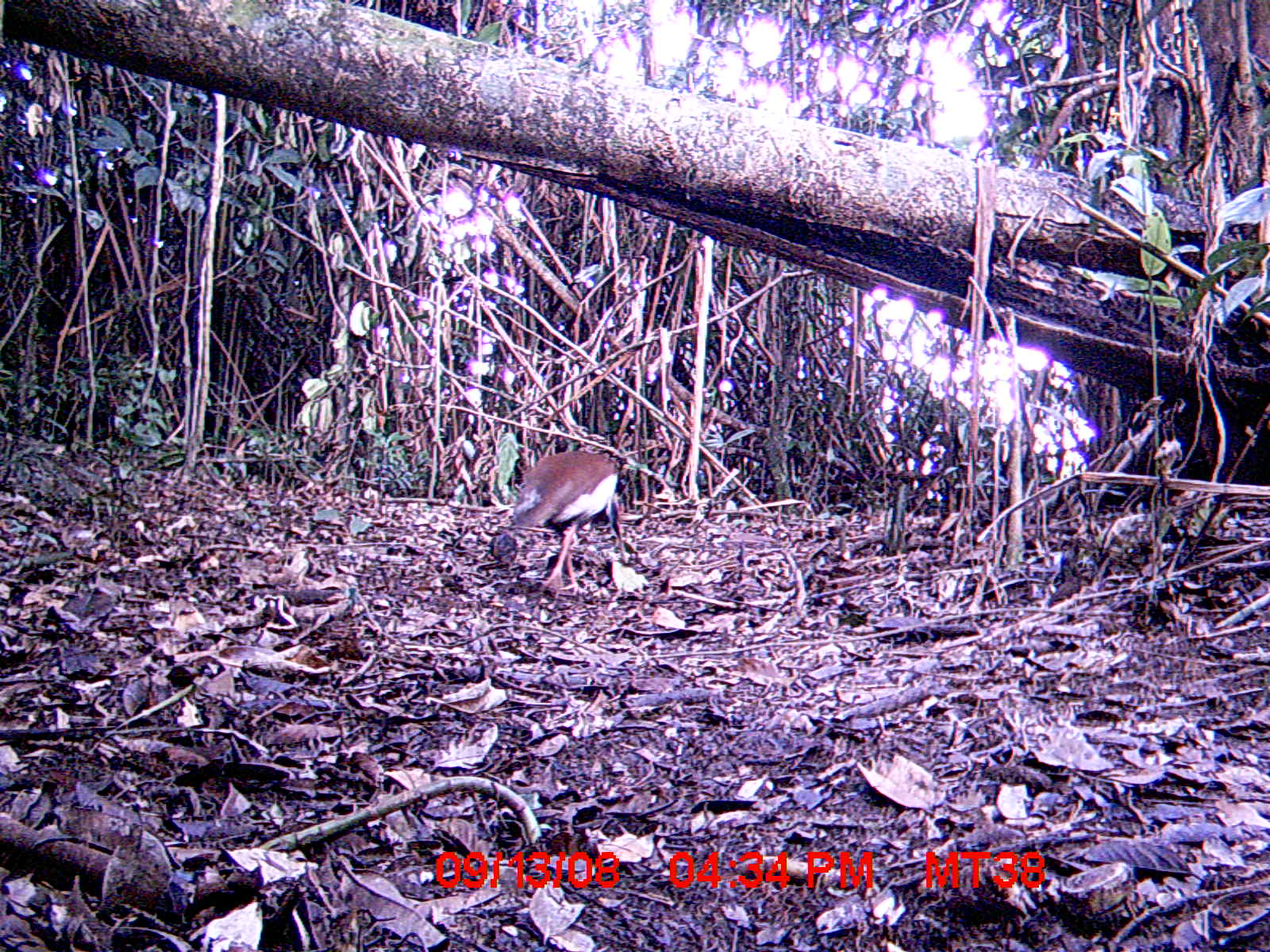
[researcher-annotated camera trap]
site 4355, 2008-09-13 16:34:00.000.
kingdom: Animalia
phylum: Chordata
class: Aves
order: Cuculiformes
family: Cuculidae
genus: Coua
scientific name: Coua serriana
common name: red-breasted coua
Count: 2.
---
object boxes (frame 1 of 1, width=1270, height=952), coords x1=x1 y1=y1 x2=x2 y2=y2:
coua serriana: x1=488 y1=449 x2=629 y2=595